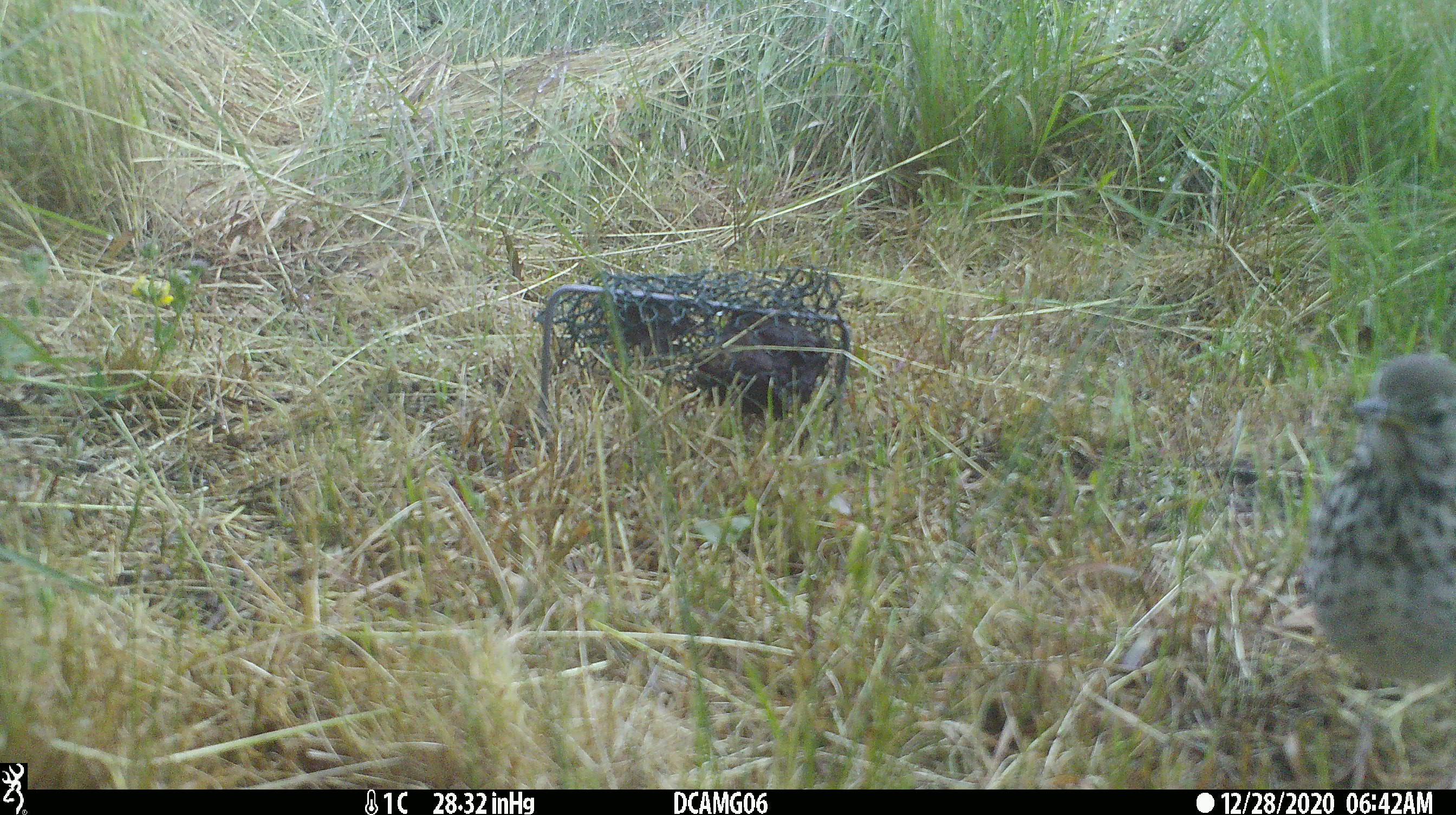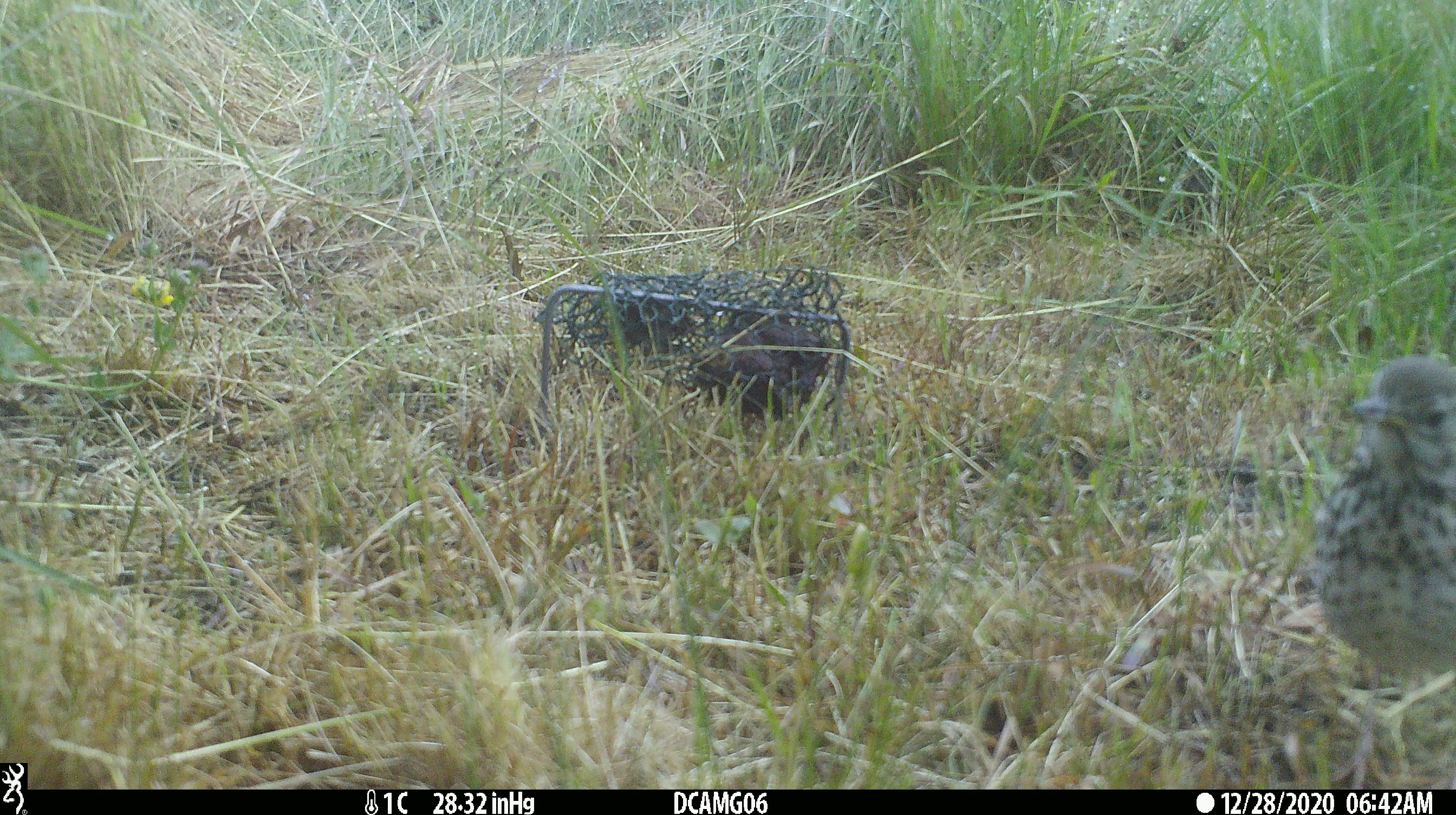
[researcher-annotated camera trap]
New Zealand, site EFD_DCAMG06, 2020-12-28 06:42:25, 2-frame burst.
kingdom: Animalia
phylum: Chordata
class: Aves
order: Passeriformes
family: Turdidae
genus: Turdus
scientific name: Turdus philomelos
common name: song thrush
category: thrush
Thrush (song thrush) (Turdus philomelos).